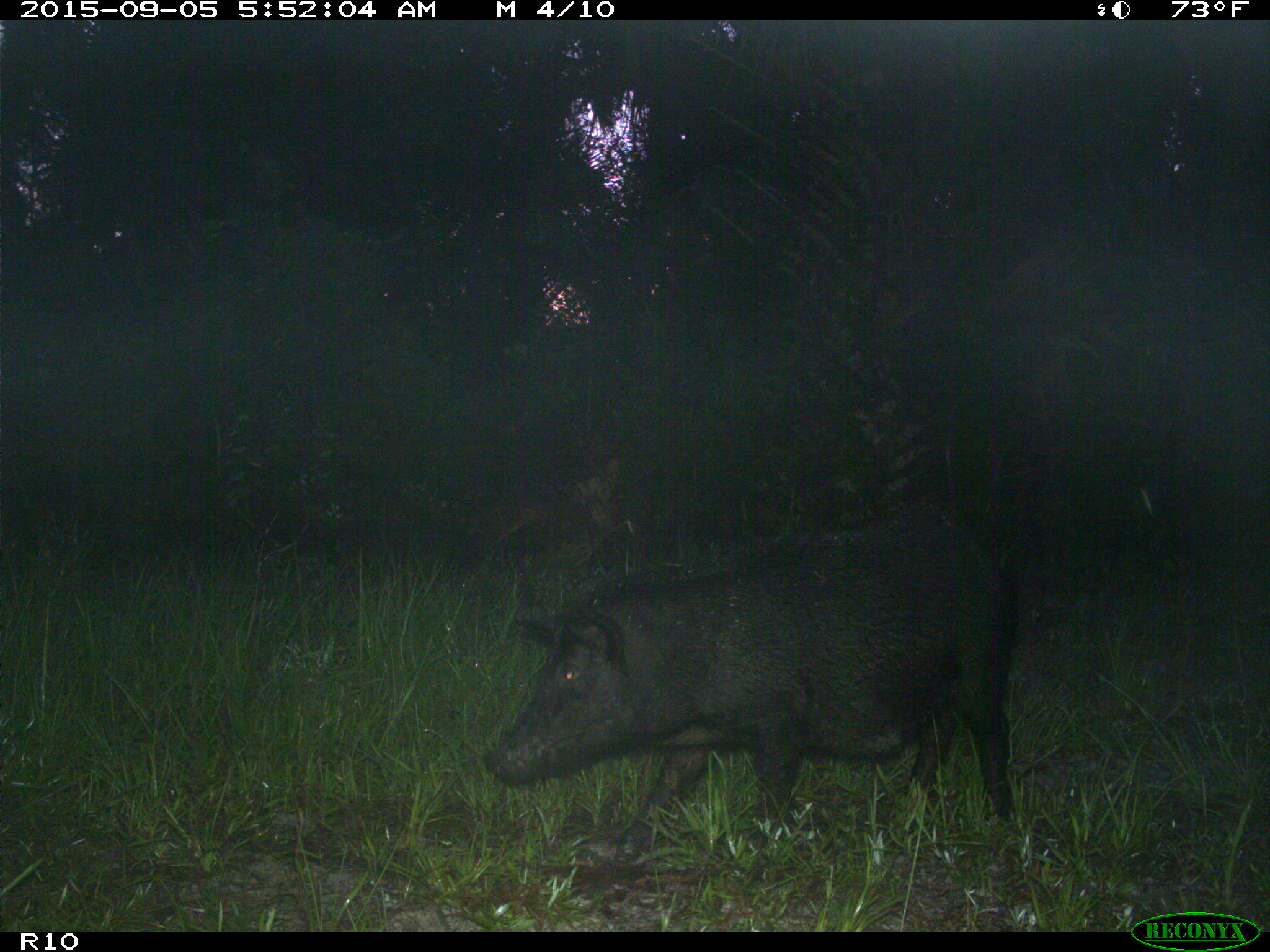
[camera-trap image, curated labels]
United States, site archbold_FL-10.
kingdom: Animalia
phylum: Chordata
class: Mammalia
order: Artiodactyla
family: Suidae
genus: Sus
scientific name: Sus scrofa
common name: wild boar